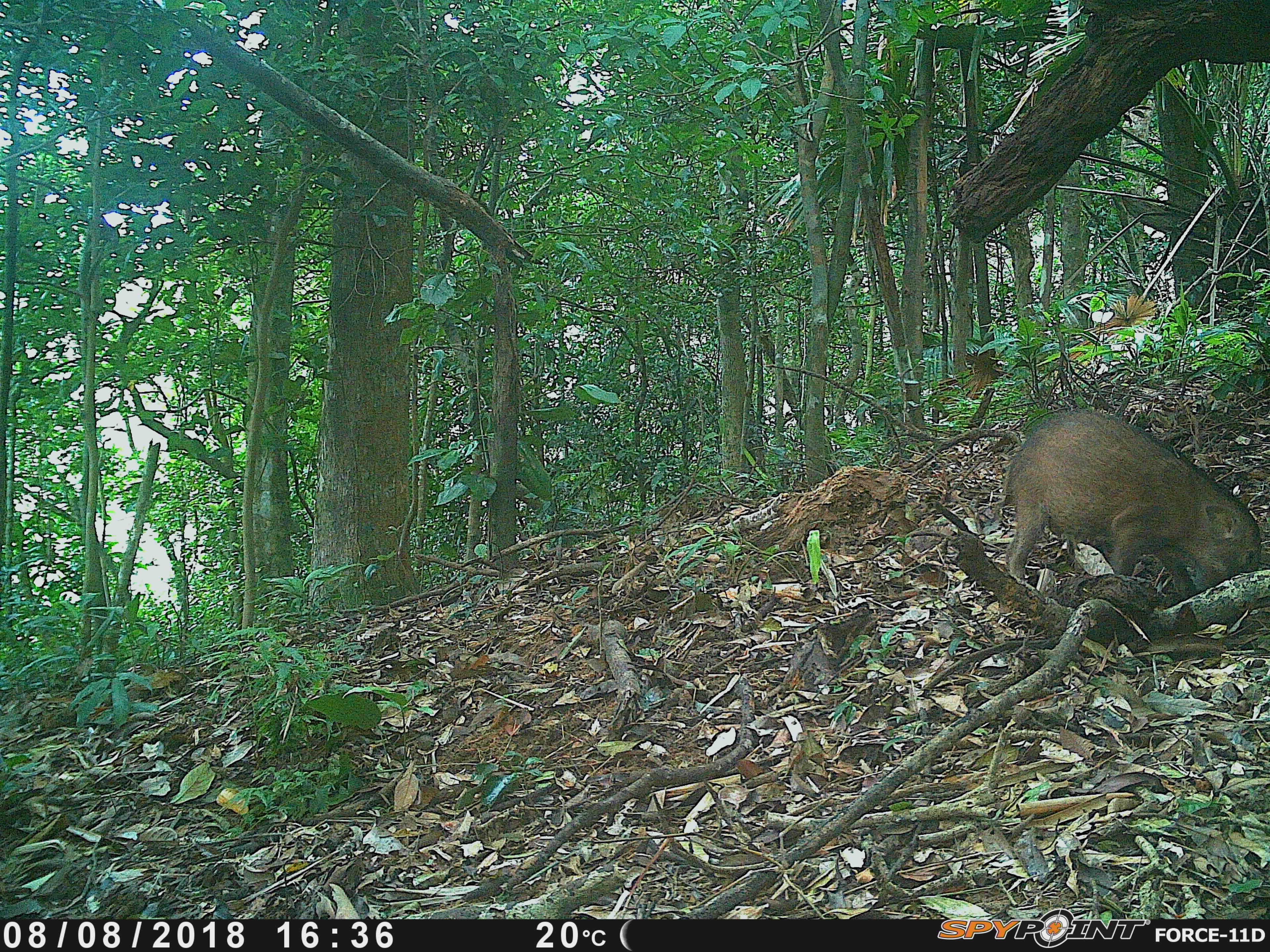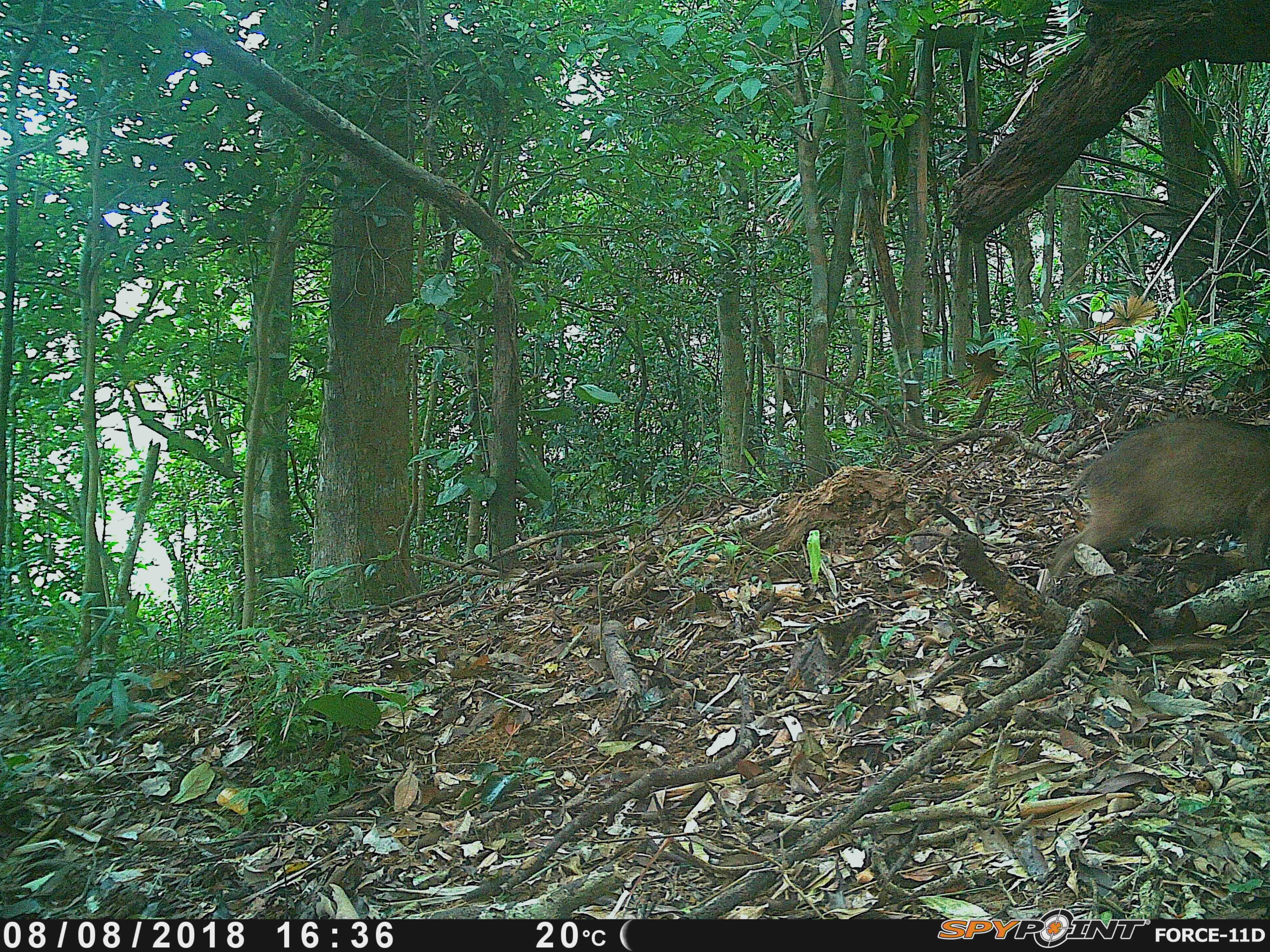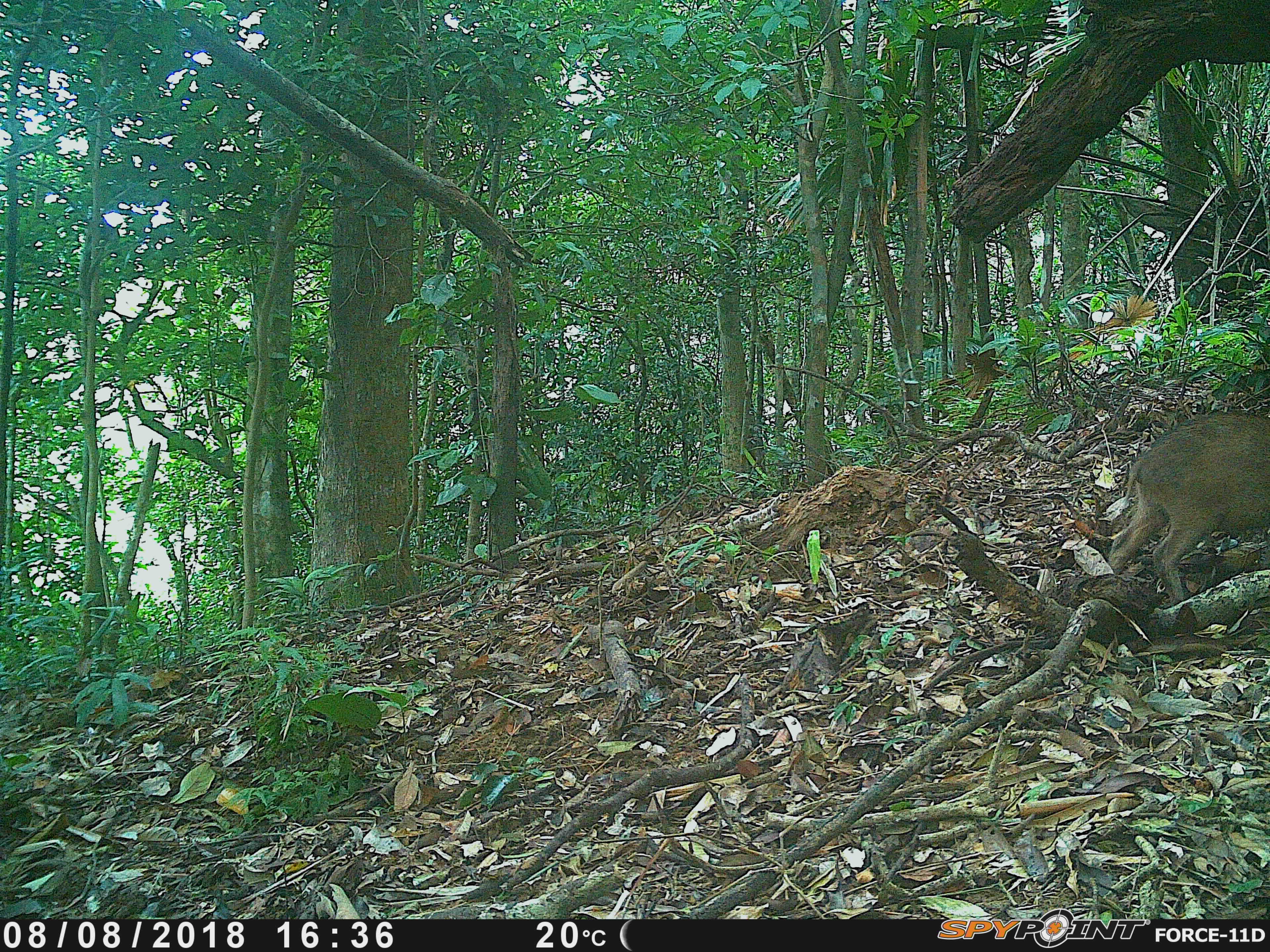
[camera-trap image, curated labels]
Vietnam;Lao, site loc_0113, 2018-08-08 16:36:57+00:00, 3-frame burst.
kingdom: Animalia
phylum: Chordata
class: Mammalia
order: Artiodactyla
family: Suidae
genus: Sus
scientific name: Sus scrofa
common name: eurasian wild pig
Eurasian wild pig (Sus scrofa). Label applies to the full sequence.